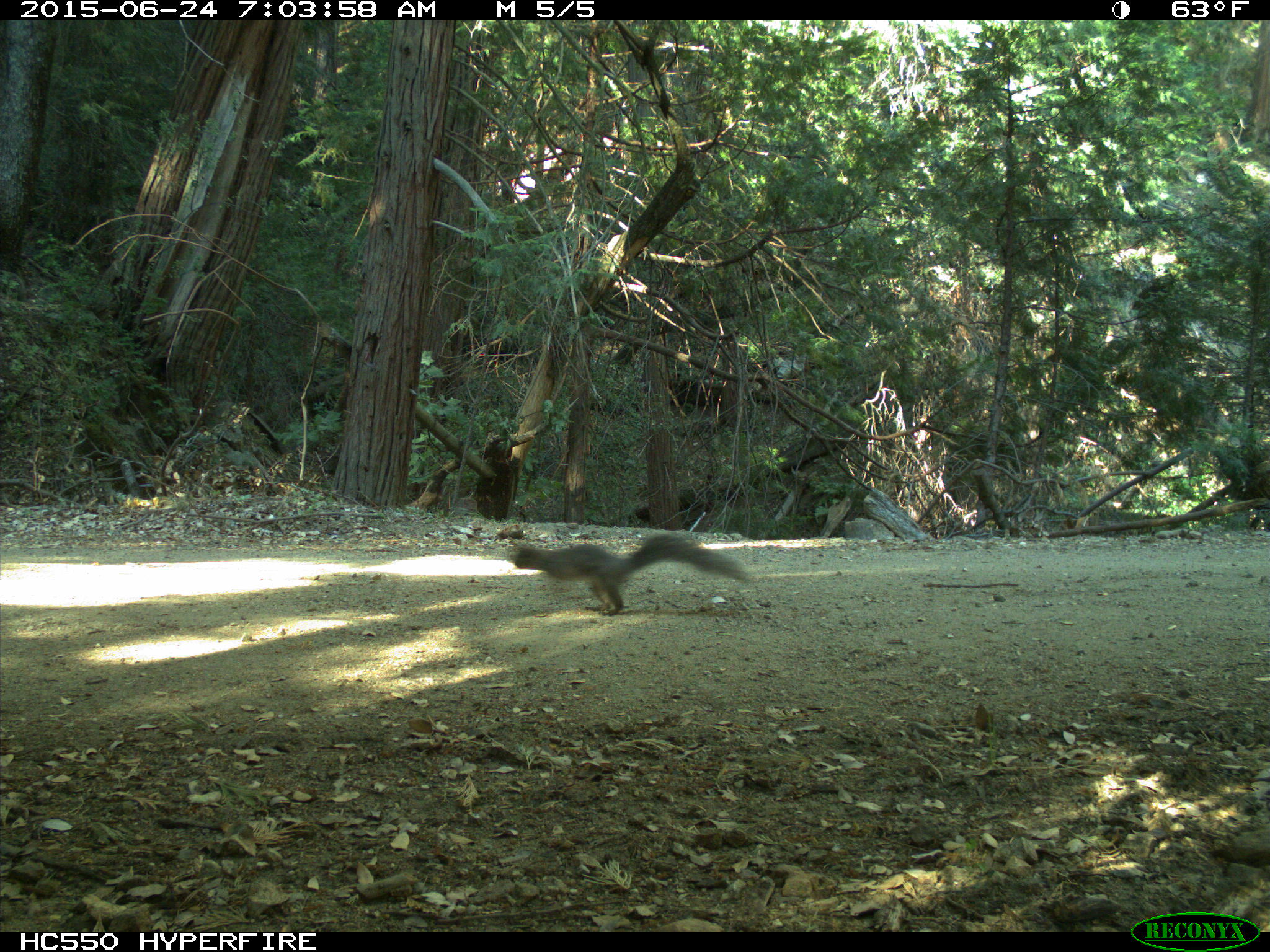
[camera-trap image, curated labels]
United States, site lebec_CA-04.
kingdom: Animalia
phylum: Chordata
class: Mammalia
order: Rodentia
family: Sciuridae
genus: Sciurus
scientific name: Sciurus carolinensis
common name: eastern gray squirrel